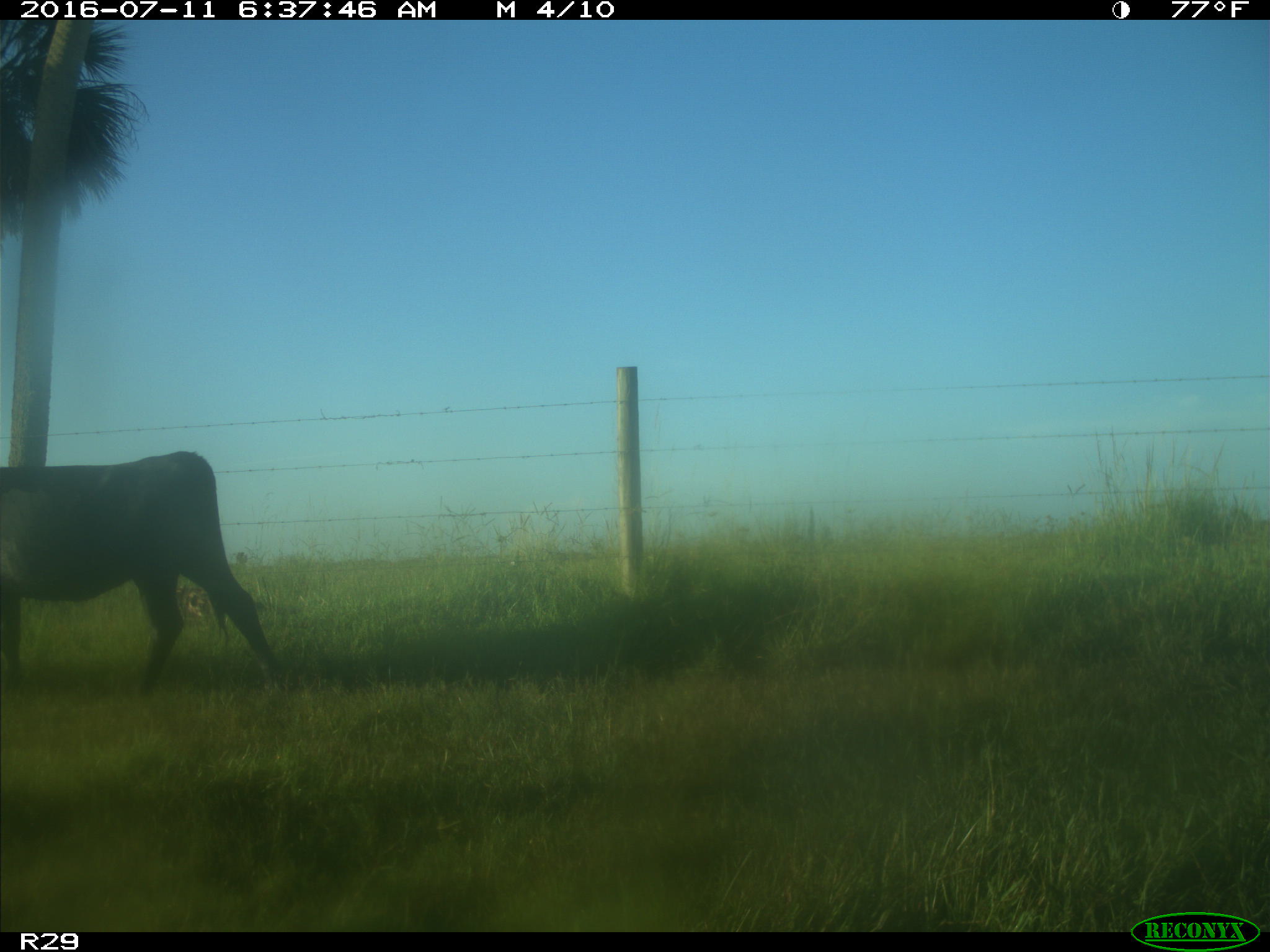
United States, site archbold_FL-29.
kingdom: Animalia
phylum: Chordata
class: Mammalia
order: Artiodactyla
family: Bovidae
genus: Bos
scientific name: Bos taurus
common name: domestic cow